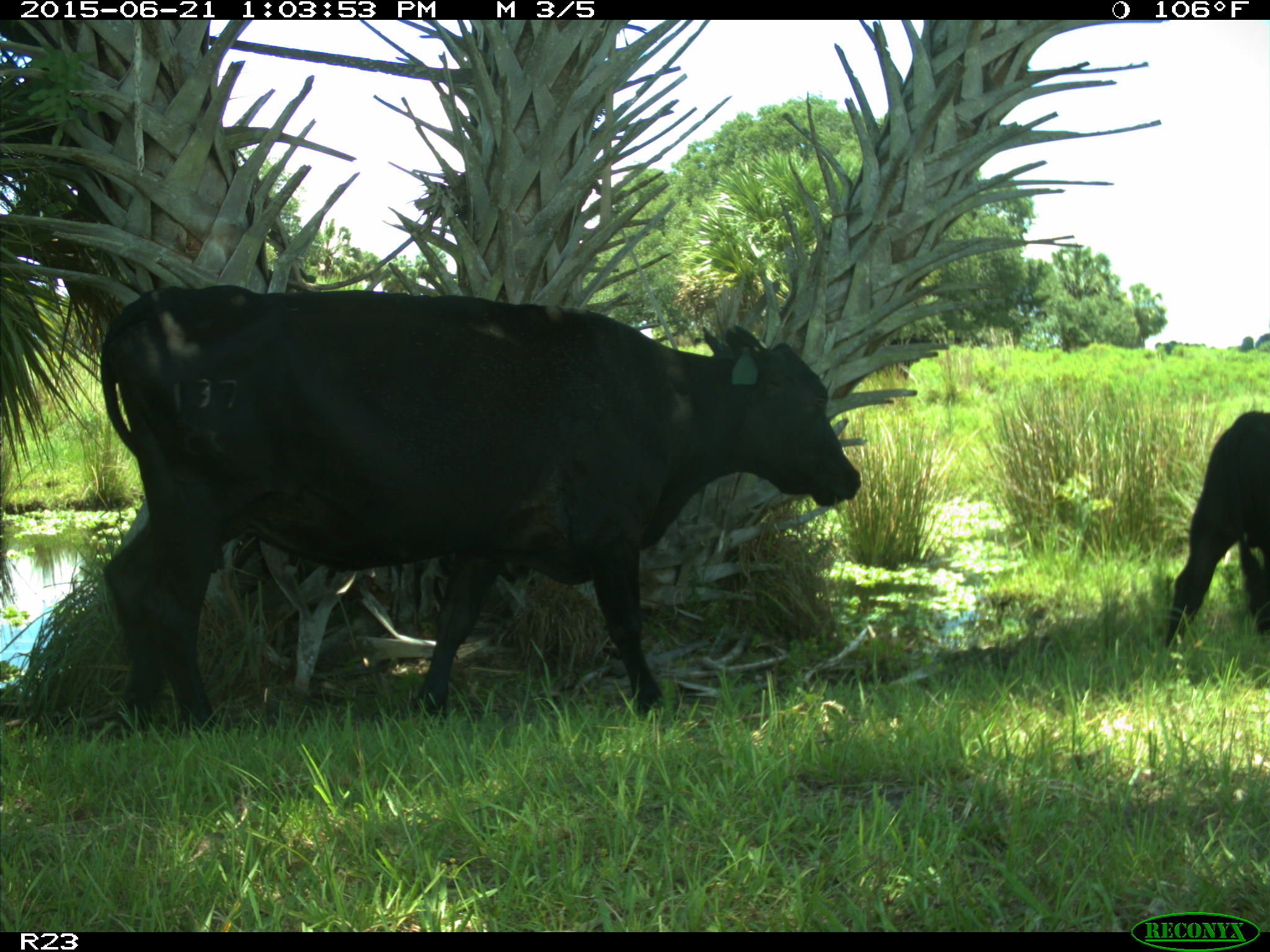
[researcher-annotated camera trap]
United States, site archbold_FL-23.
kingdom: Animalia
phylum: Chordata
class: Mammalia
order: Artiodactyla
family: Bovidae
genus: Bos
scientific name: Bos taurus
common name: domestic cow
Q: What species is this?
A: Bos taurus (domestic cow).